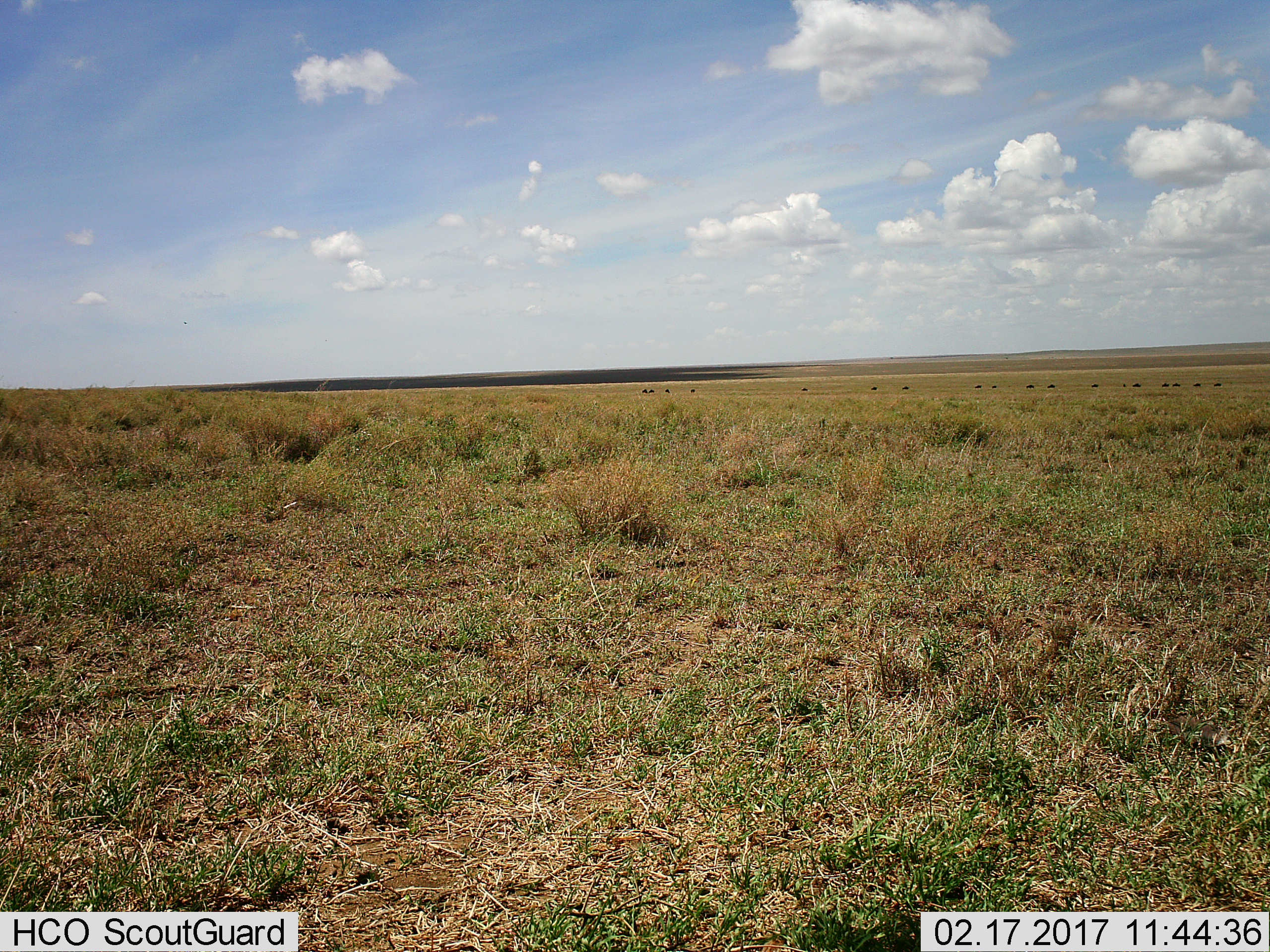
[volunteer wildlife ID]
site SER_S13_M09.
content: unidentified animal